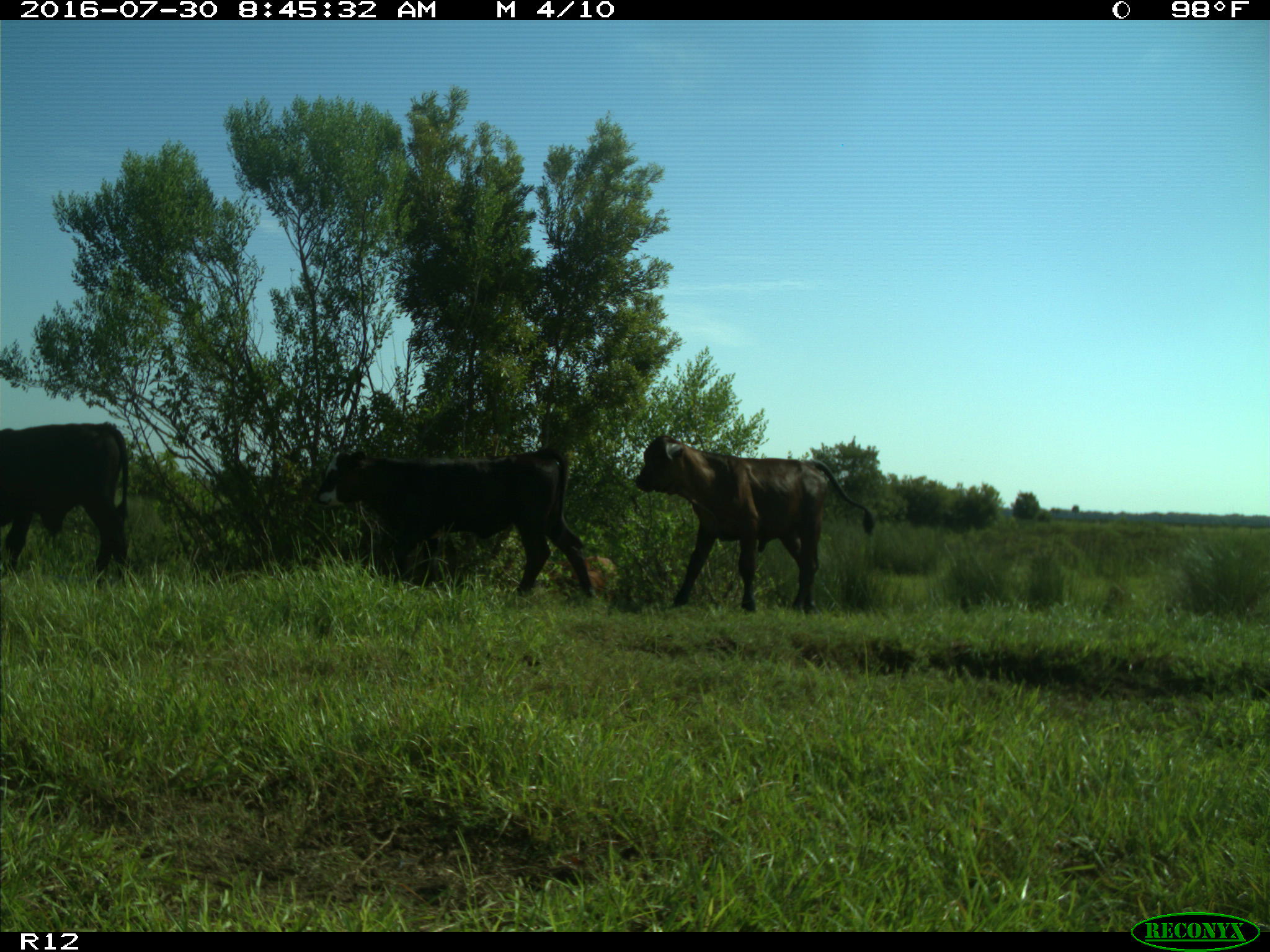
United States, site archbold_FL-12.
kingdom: Animalia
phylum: Chordata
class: Mammalia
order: Artiodactyla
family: Bovidae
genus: Bos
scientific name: Bos taurus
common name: domestic cow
Bos taurus (domestic cow).